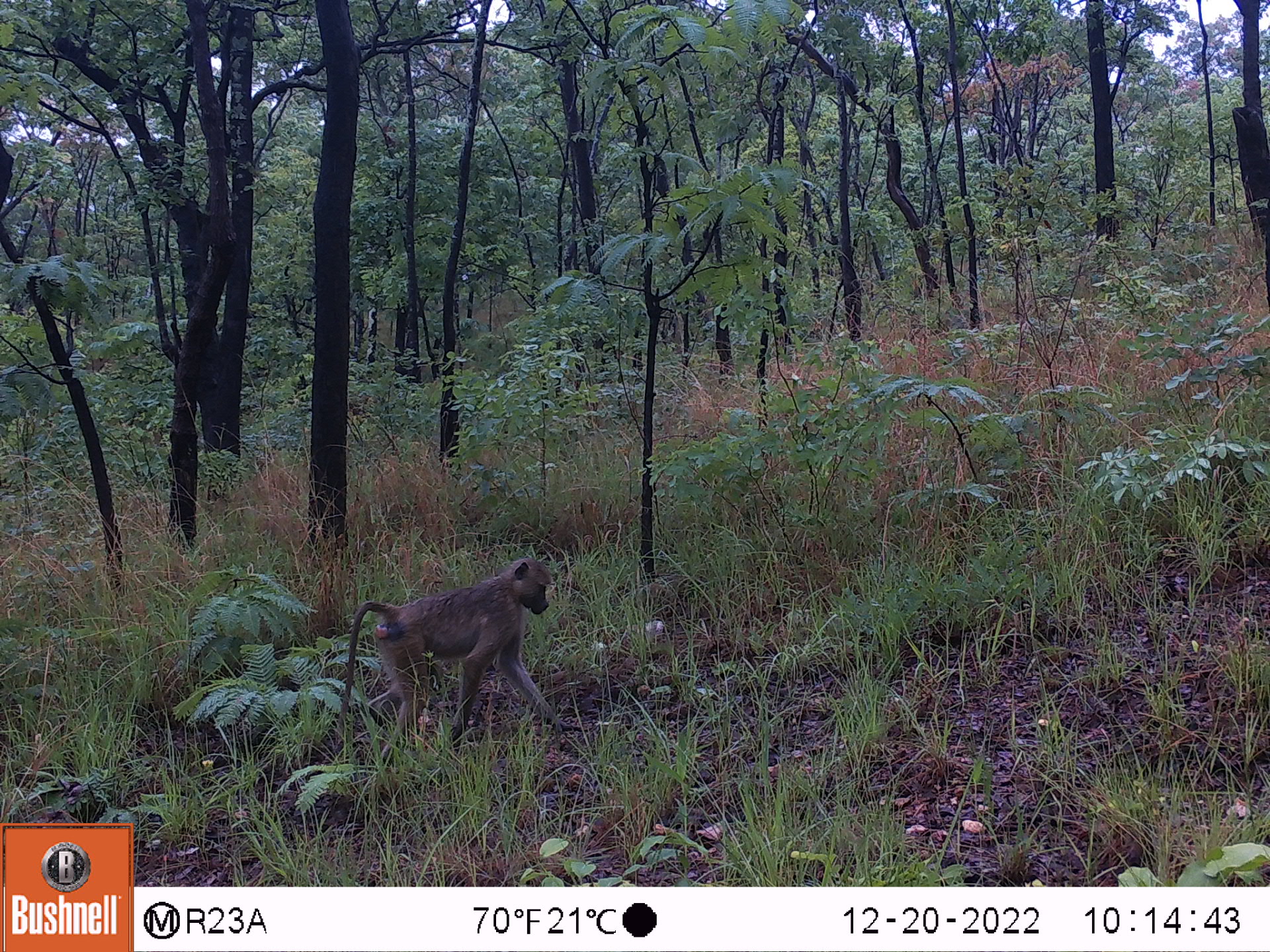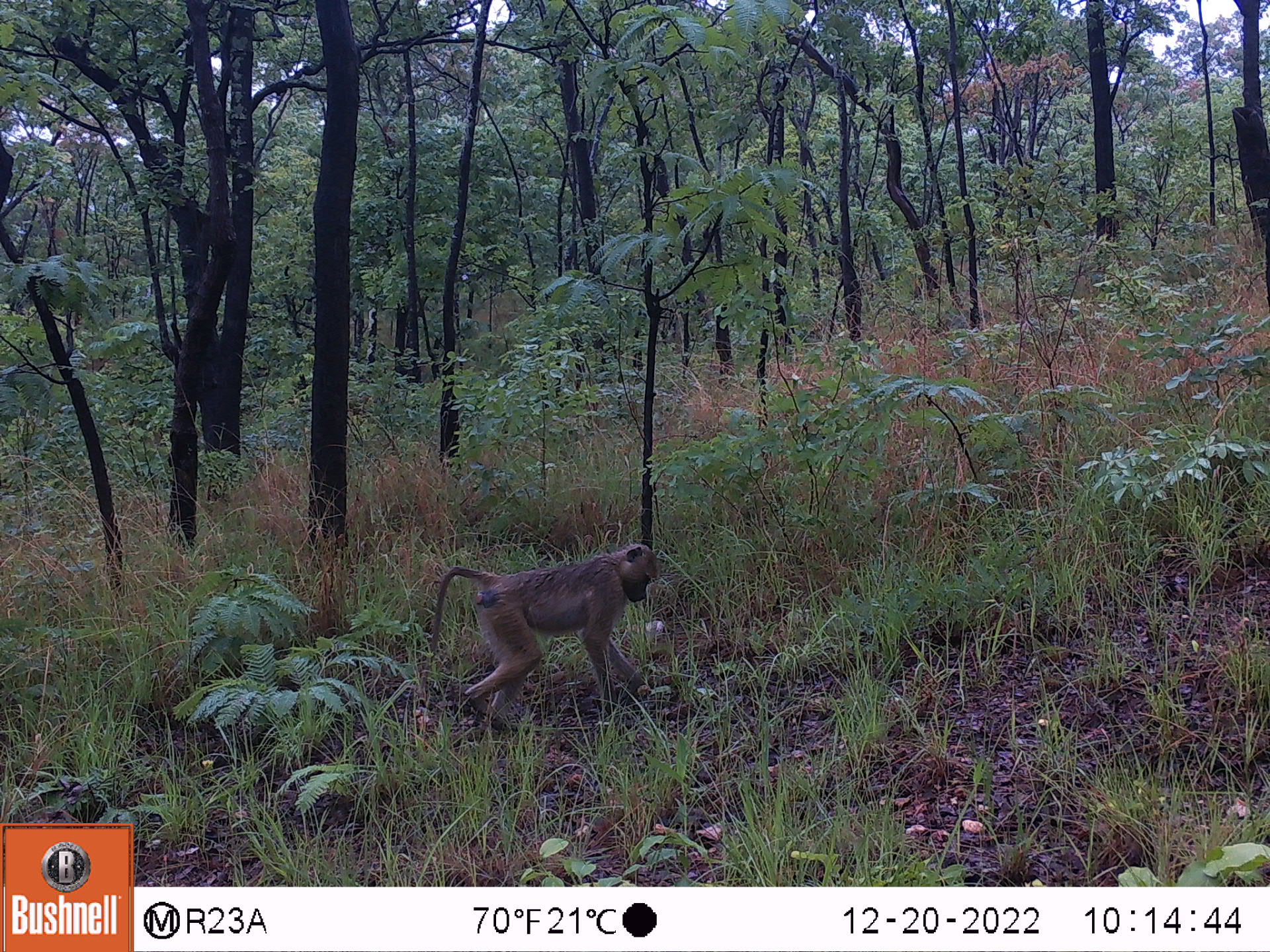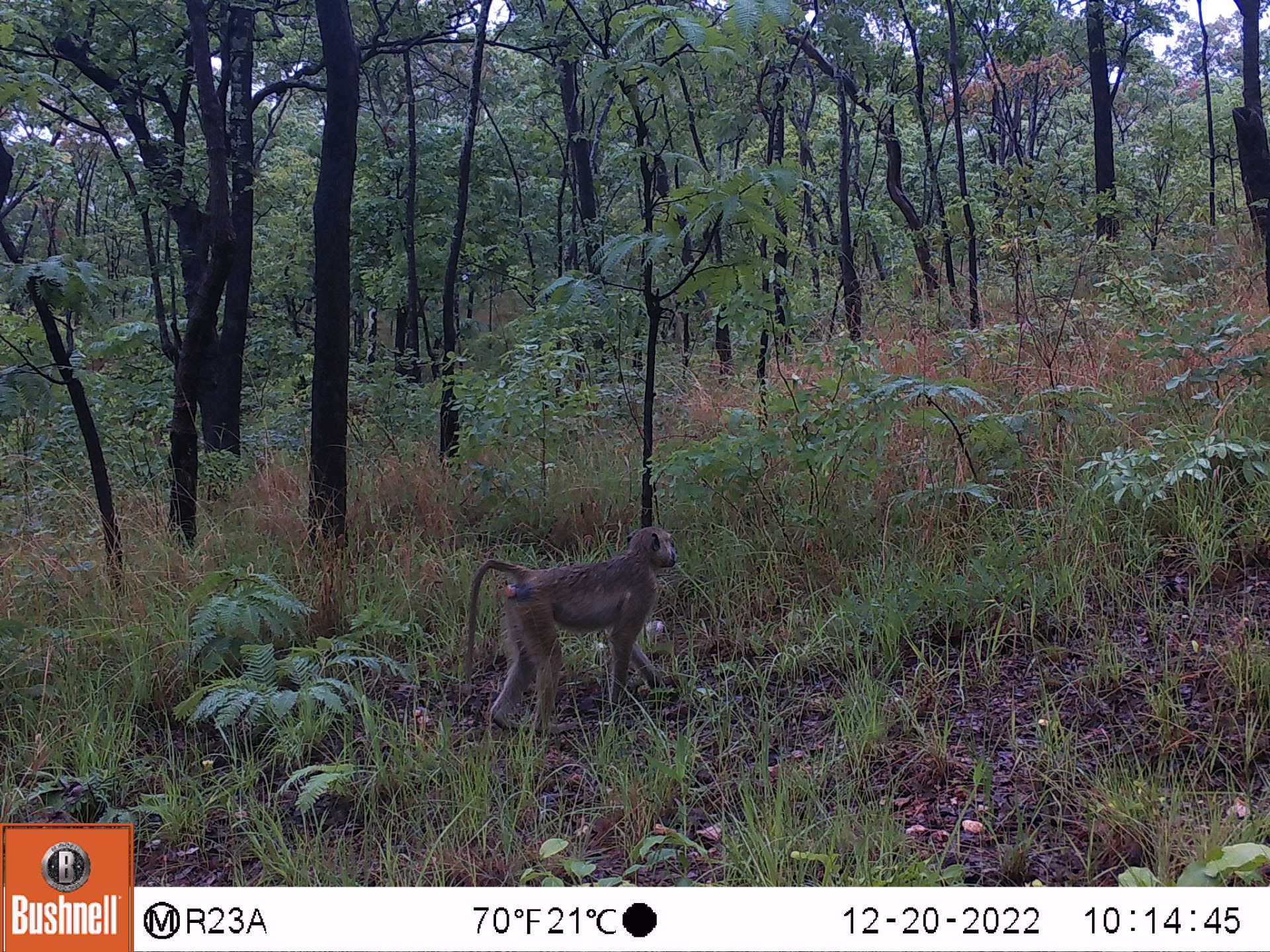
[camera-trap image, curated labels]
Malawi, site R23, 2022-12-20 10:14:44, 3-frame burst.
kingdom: Animalia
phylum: Chordata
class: Mammalia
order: Primates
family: Cercopithecidae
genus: Papio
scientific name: Papio cynocephalus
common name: yellow baboon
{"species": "yellow baboon (Papio cynocephalus)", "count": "1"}